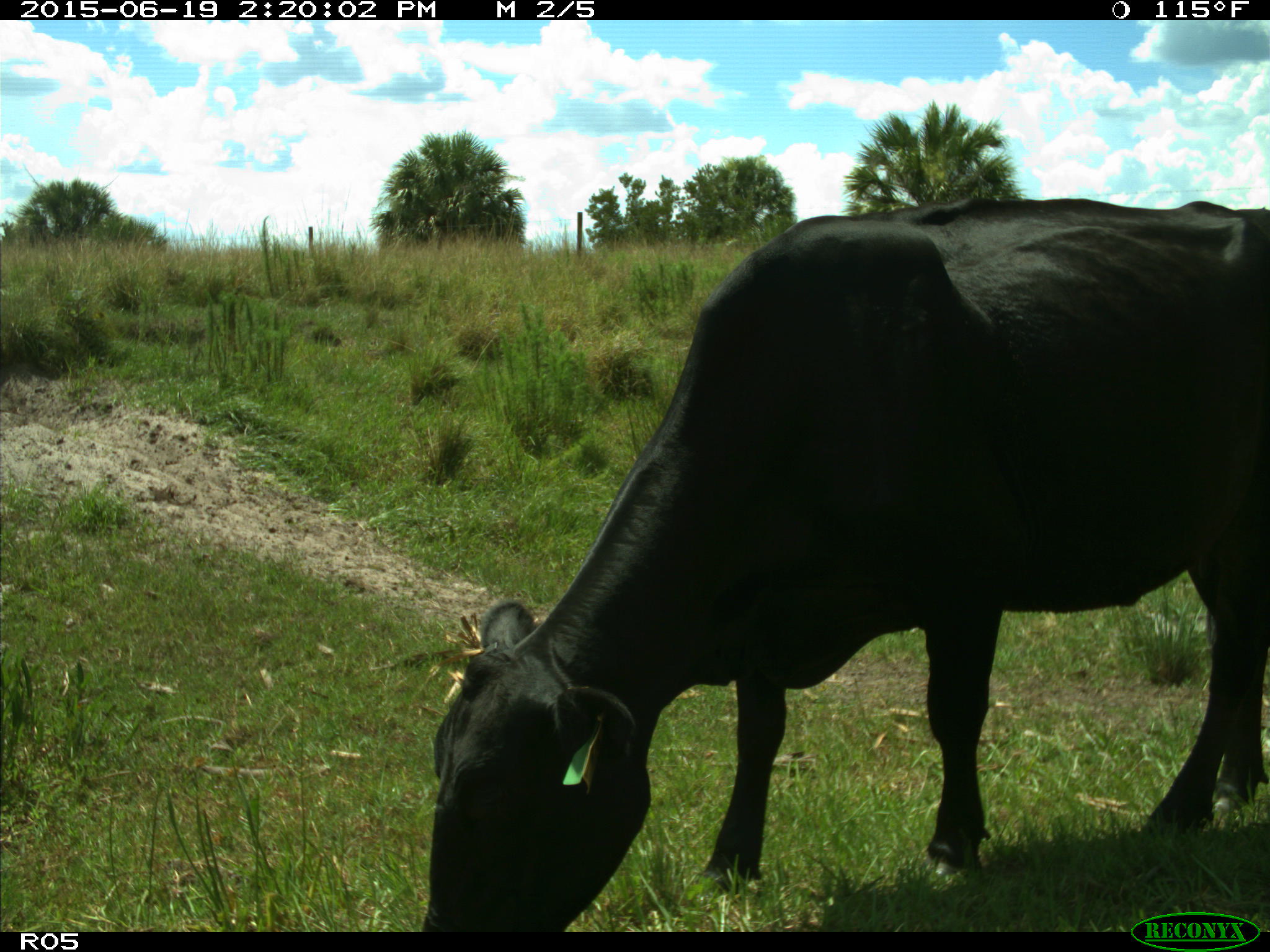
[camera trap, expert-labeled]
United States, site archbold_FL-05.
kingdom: Animalia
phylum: Chordata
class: Mammalia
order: Artiodactyla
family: Bovidae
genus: Bos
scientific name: Bos taurus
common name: domestic cow